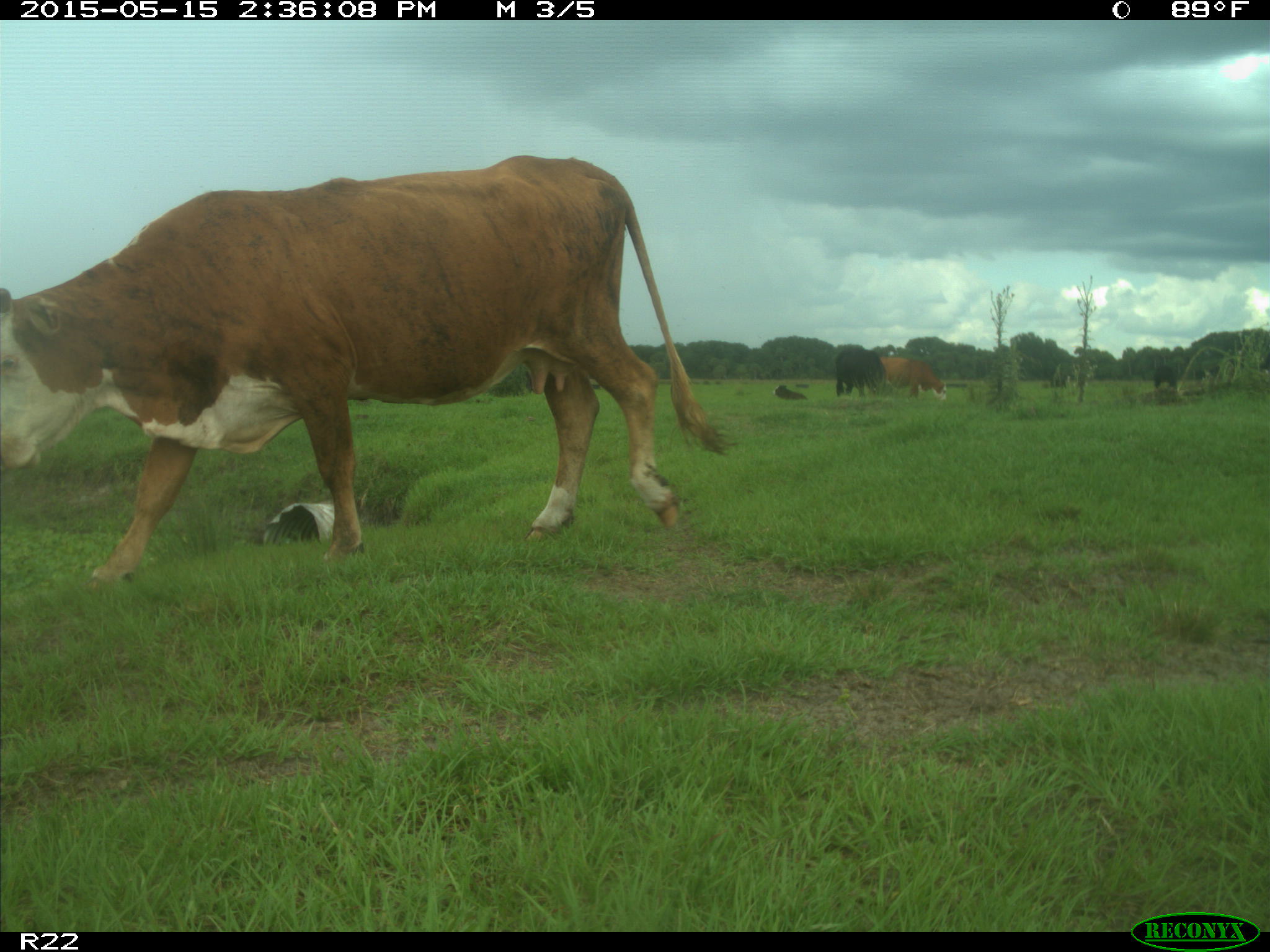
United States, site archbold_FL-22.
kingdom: Animalia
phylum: Chordata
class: Mammalia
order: Artiodactyla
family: Bovidae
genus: Bos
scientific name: Bos taurus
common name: domestic cow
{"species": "Bos taurus (domestic cow)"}